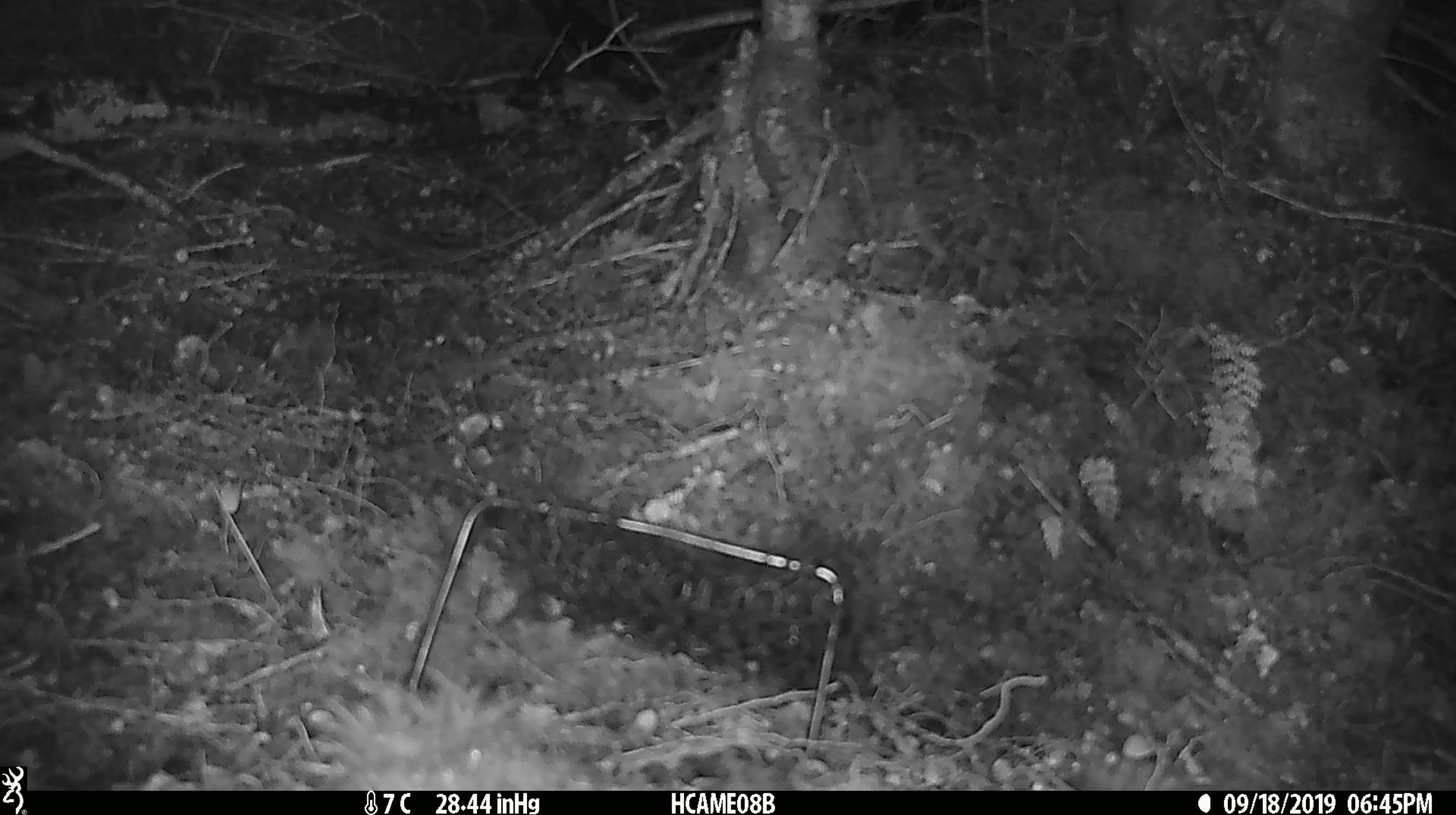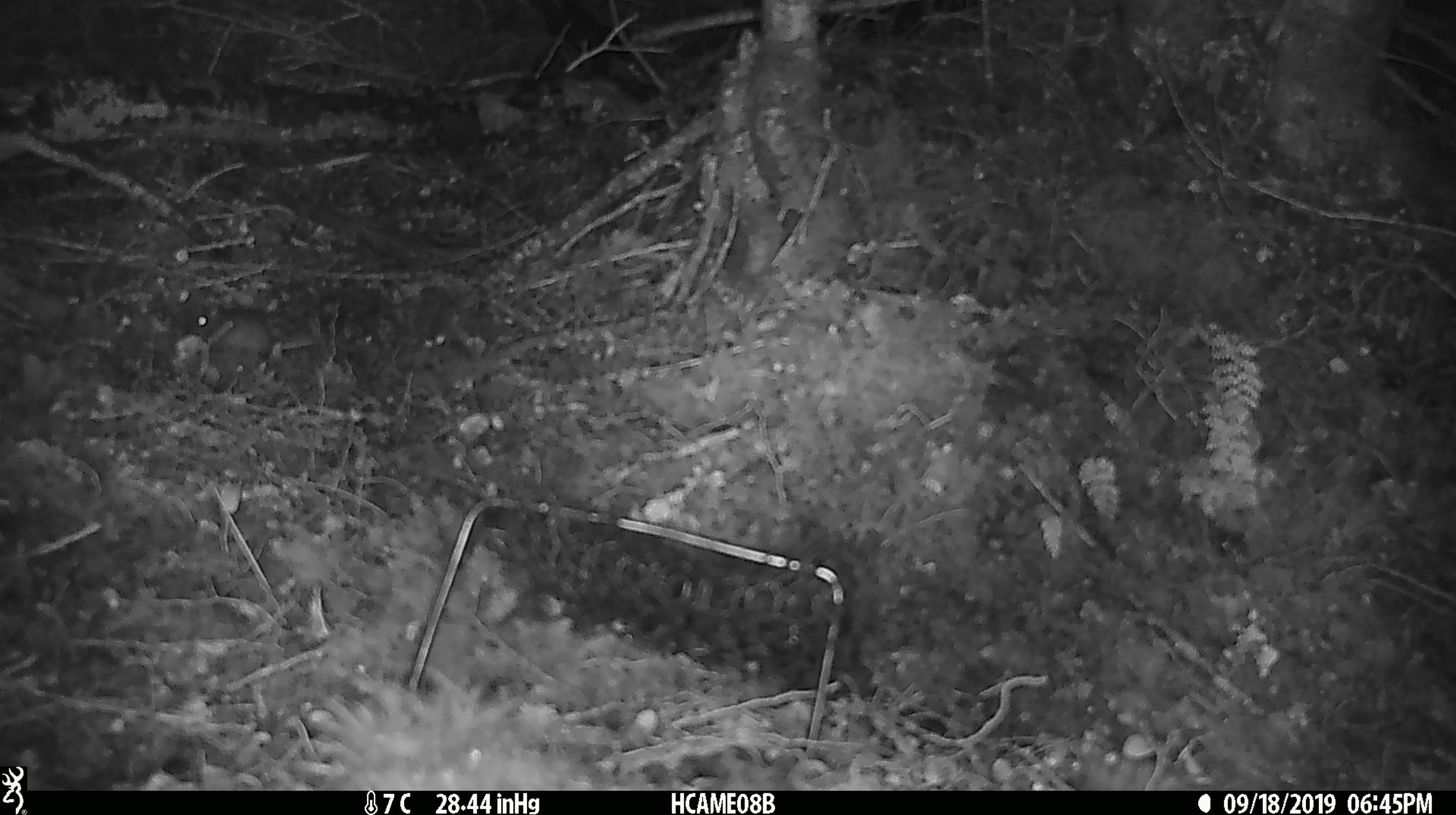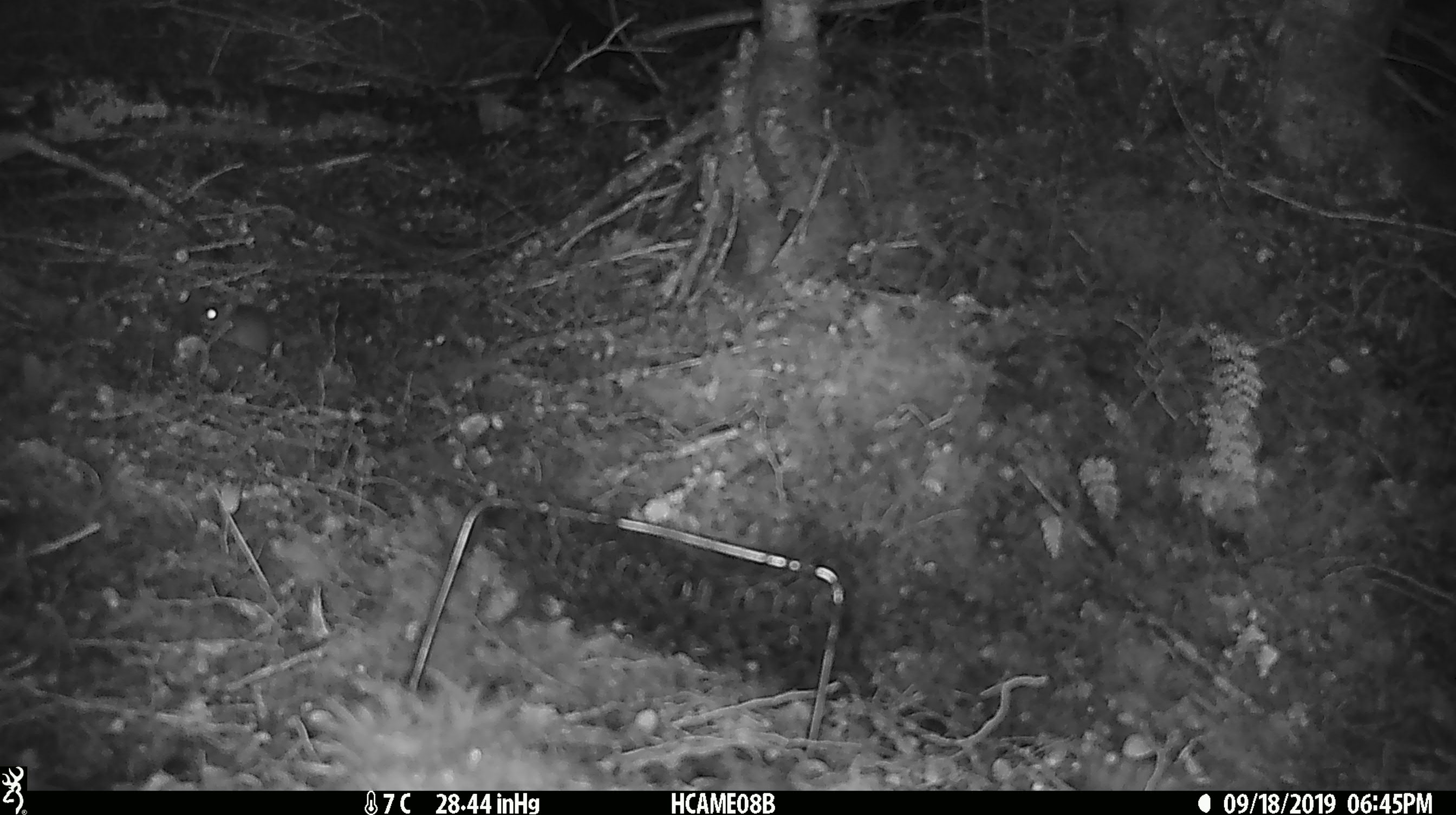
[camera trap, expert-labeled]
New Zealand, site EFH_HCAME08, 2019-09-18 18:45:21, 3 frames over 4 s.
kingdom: Animalia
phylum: Chordata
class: Mammalia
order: Rodentia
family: Muridae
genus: Mus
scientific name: Mus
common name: mouse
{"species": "mouse (Mus)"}